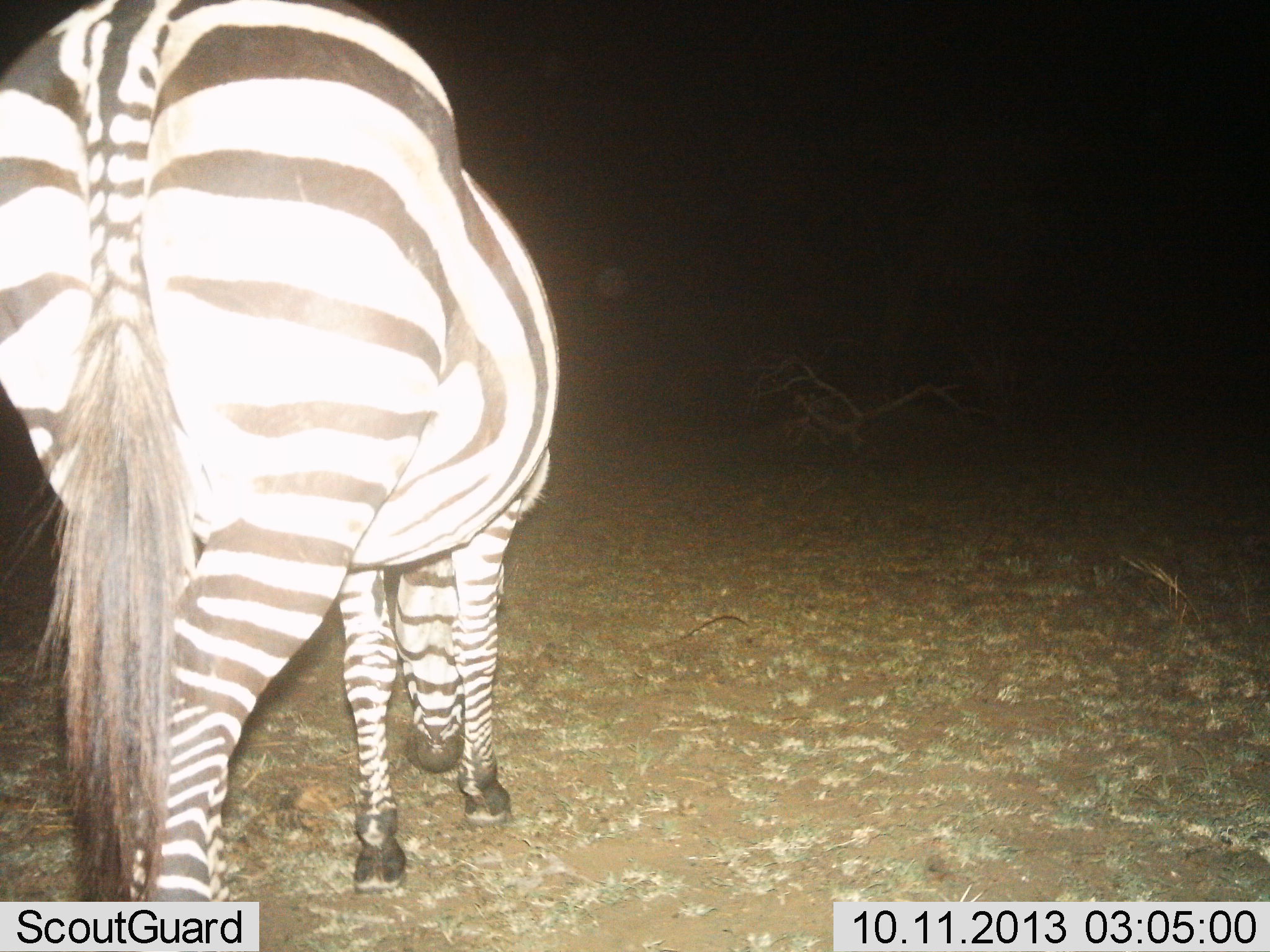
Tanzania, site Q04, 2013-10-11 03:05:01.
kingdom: Animalia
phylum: Chordata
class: Mammalia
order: Perissodactyla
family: Equidae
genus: Equus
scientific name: Equus quagga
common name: plains zebra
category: zebra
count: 1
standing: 53%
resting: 0%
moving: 9%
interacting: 0%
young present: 0%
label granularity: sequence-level